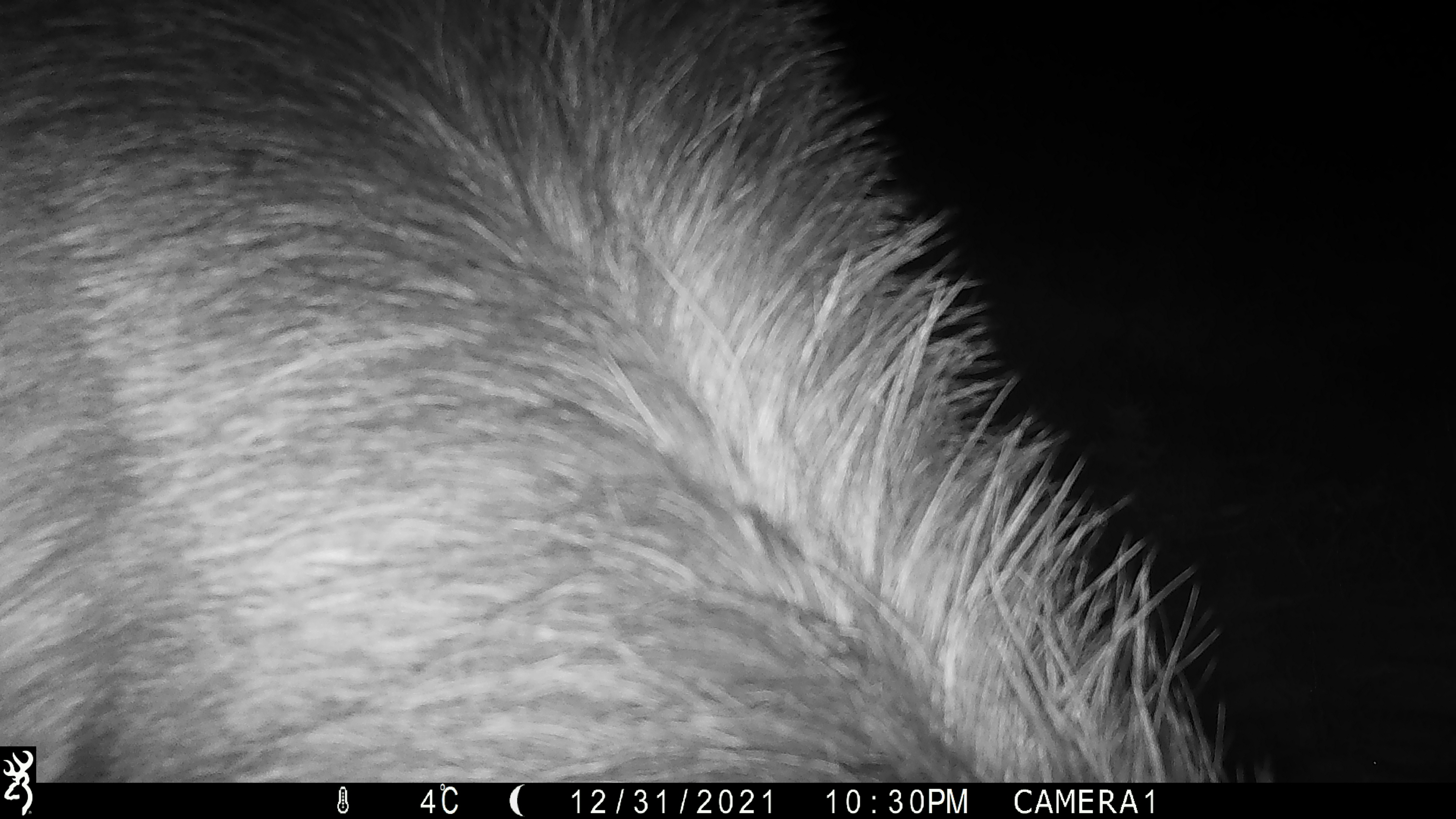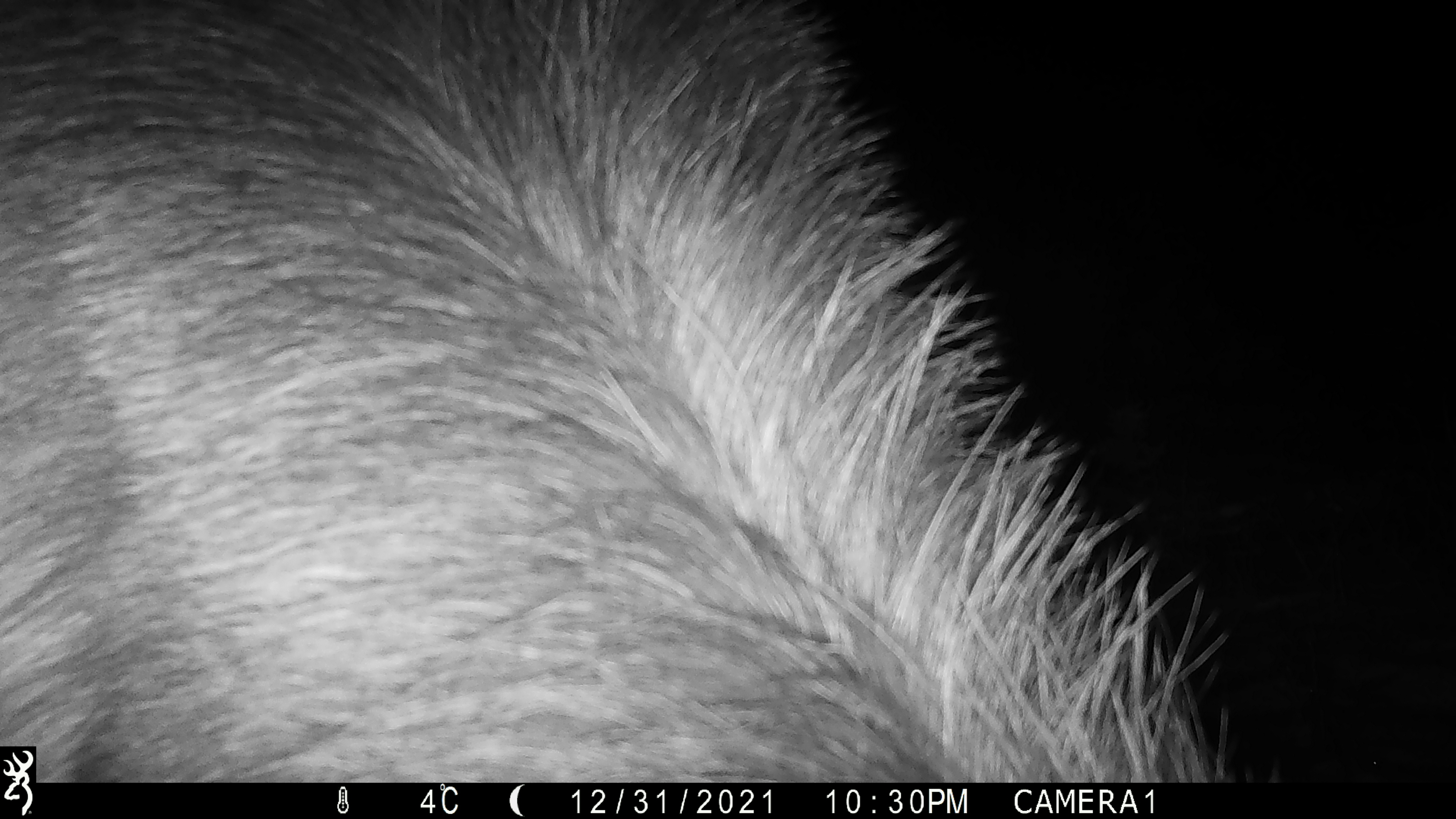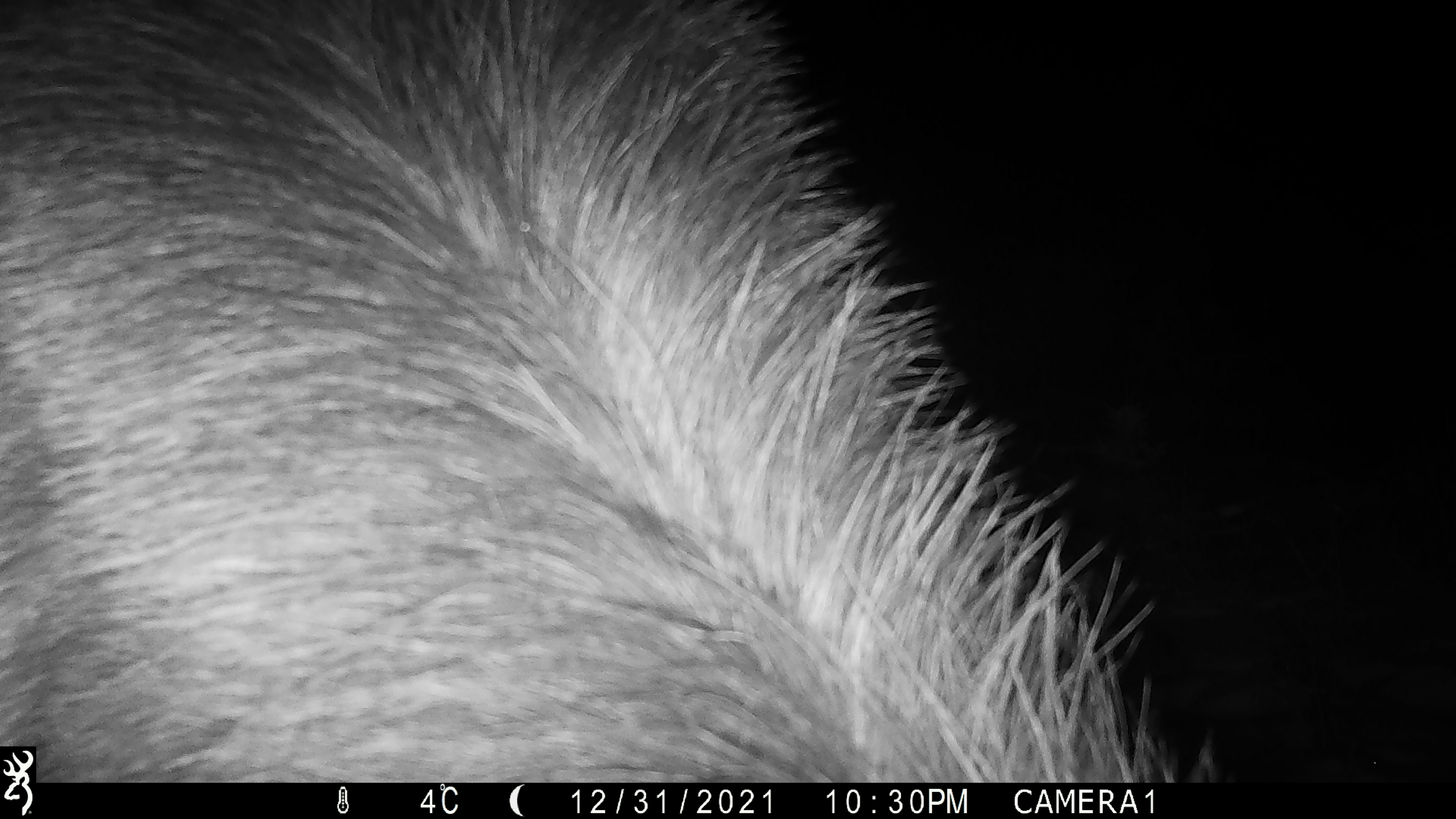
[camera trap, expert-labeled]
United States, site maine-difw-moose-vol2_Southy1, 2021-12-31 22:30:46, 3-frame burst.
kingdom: Animalia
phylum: Chordata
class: Mammalia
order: Artiodactyla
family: Cervidae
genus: Alces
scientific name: Alces alces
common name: moose